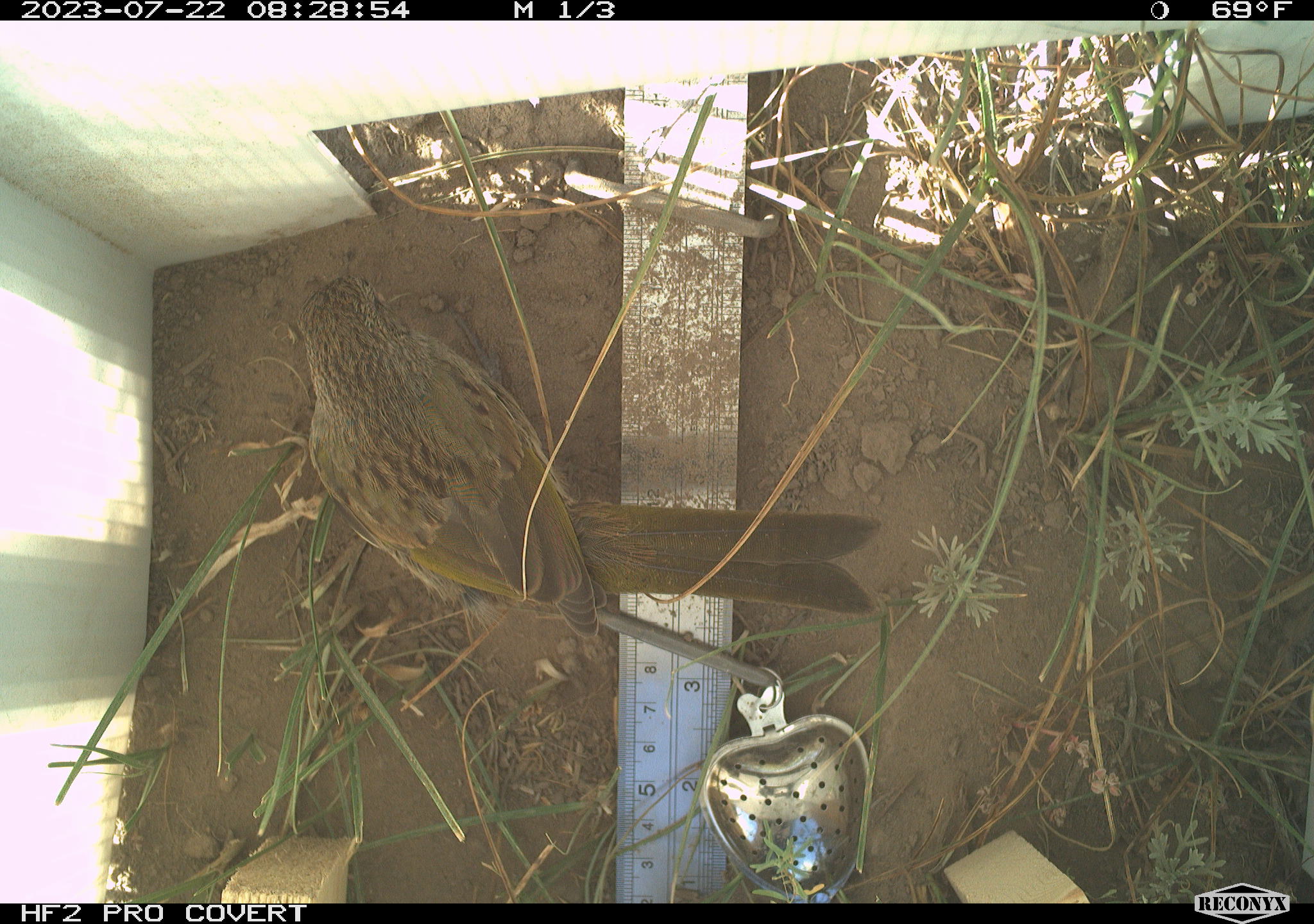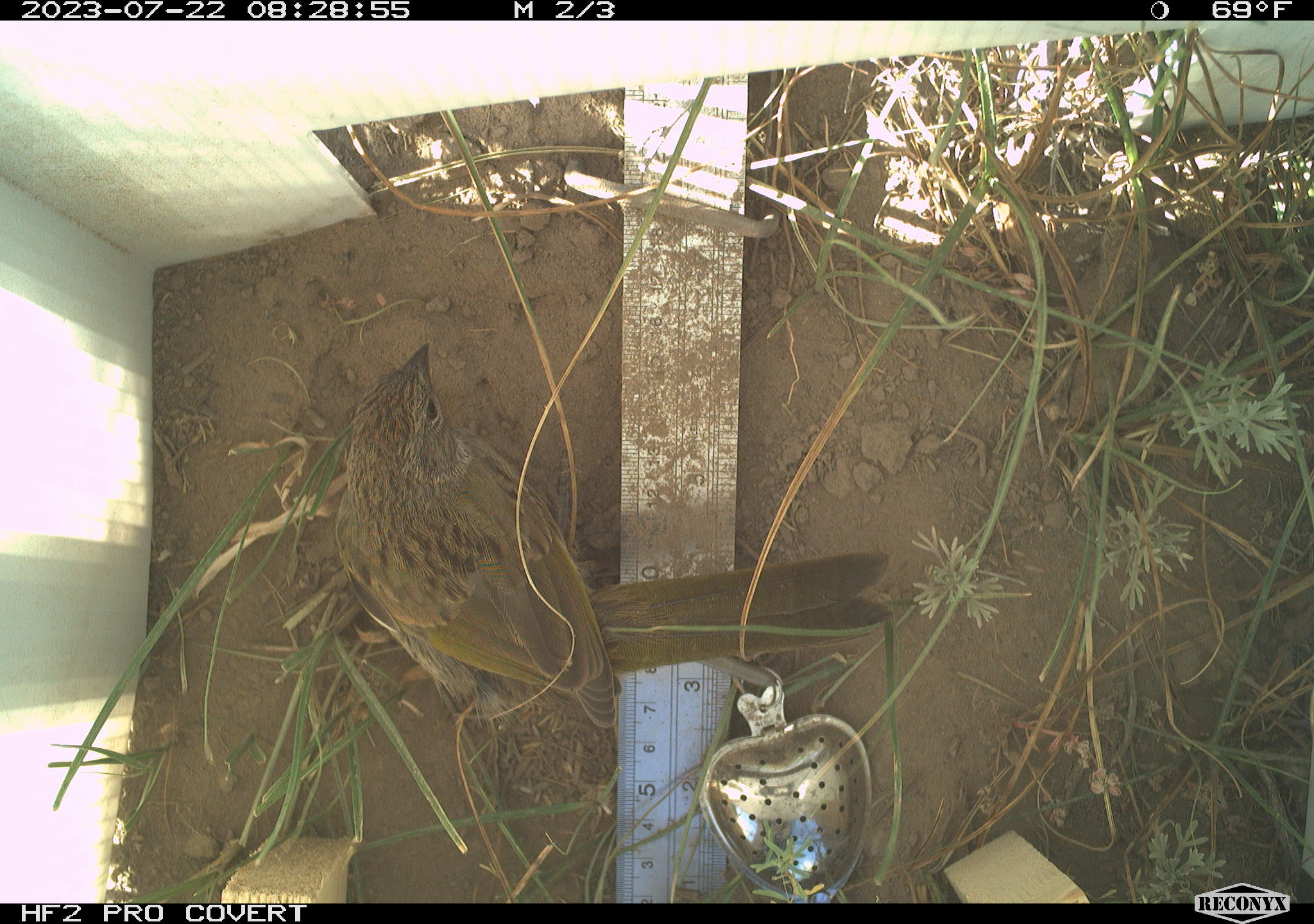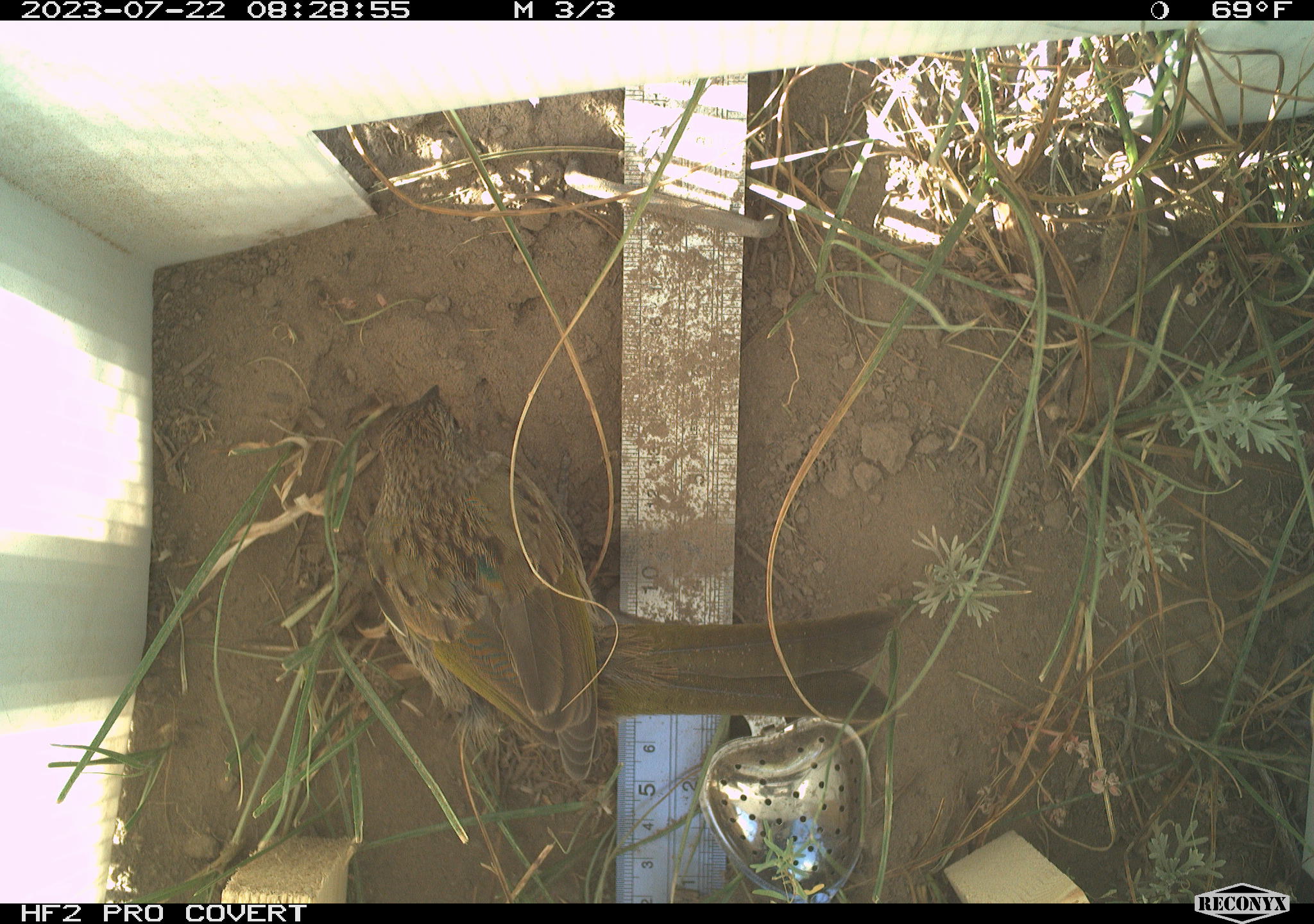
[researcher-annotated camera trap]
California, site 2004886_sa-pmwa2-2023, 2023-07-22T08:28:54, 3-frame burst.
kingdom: Animalia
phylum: Chordata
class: Aves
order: Passeriformes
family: Passerellidae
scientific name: Passerellidae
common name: new world sparrows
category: passerellidae family